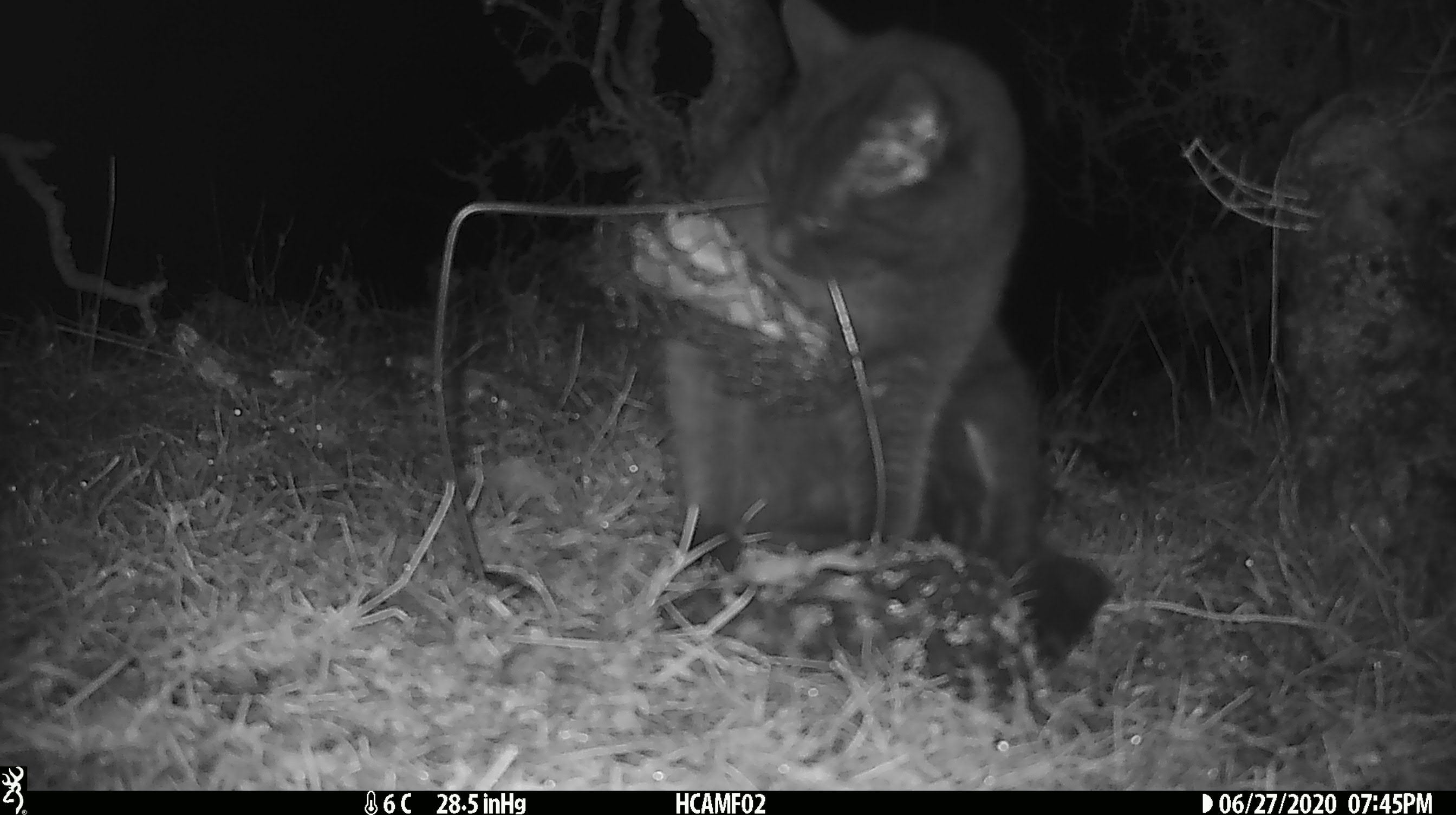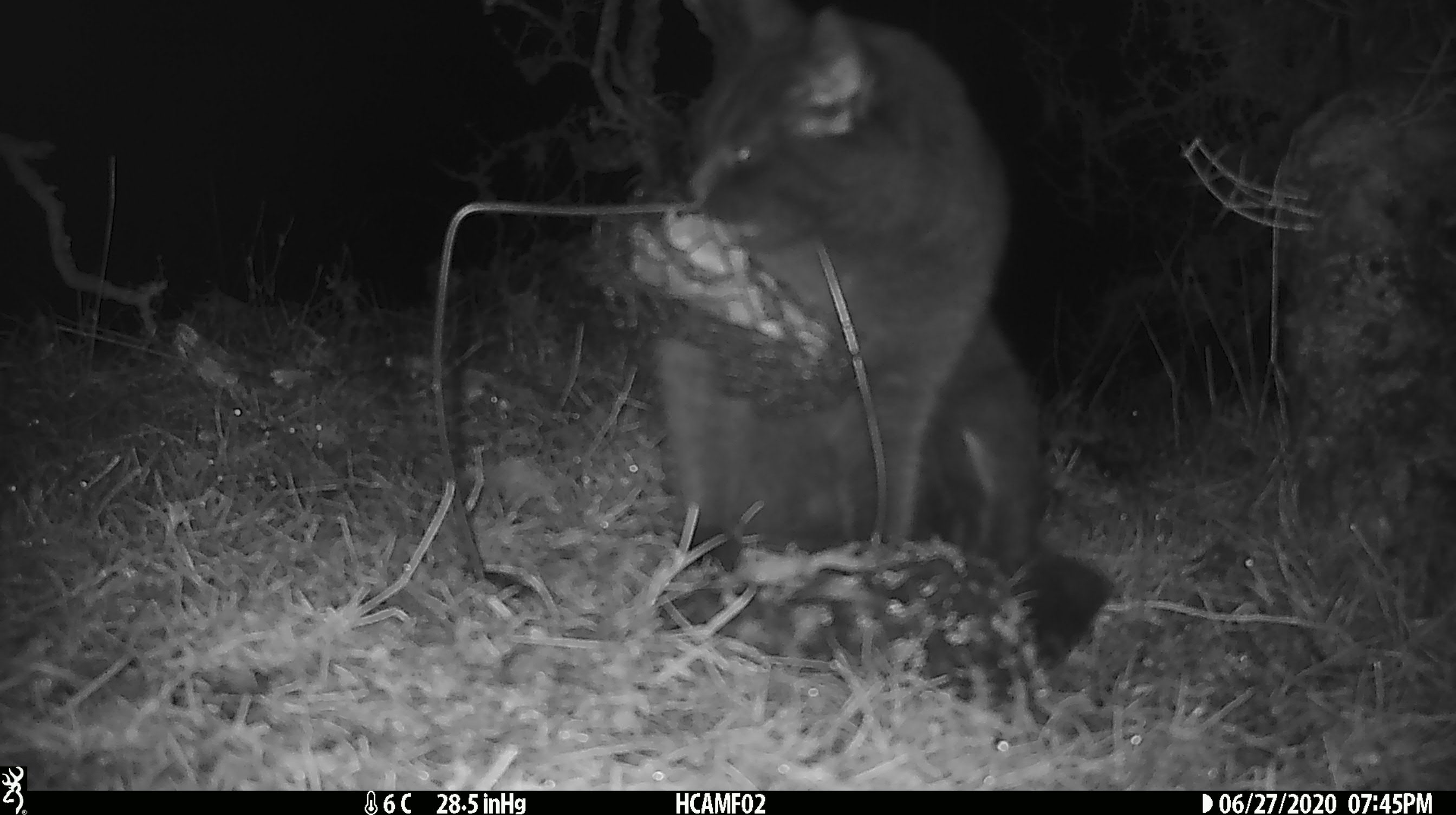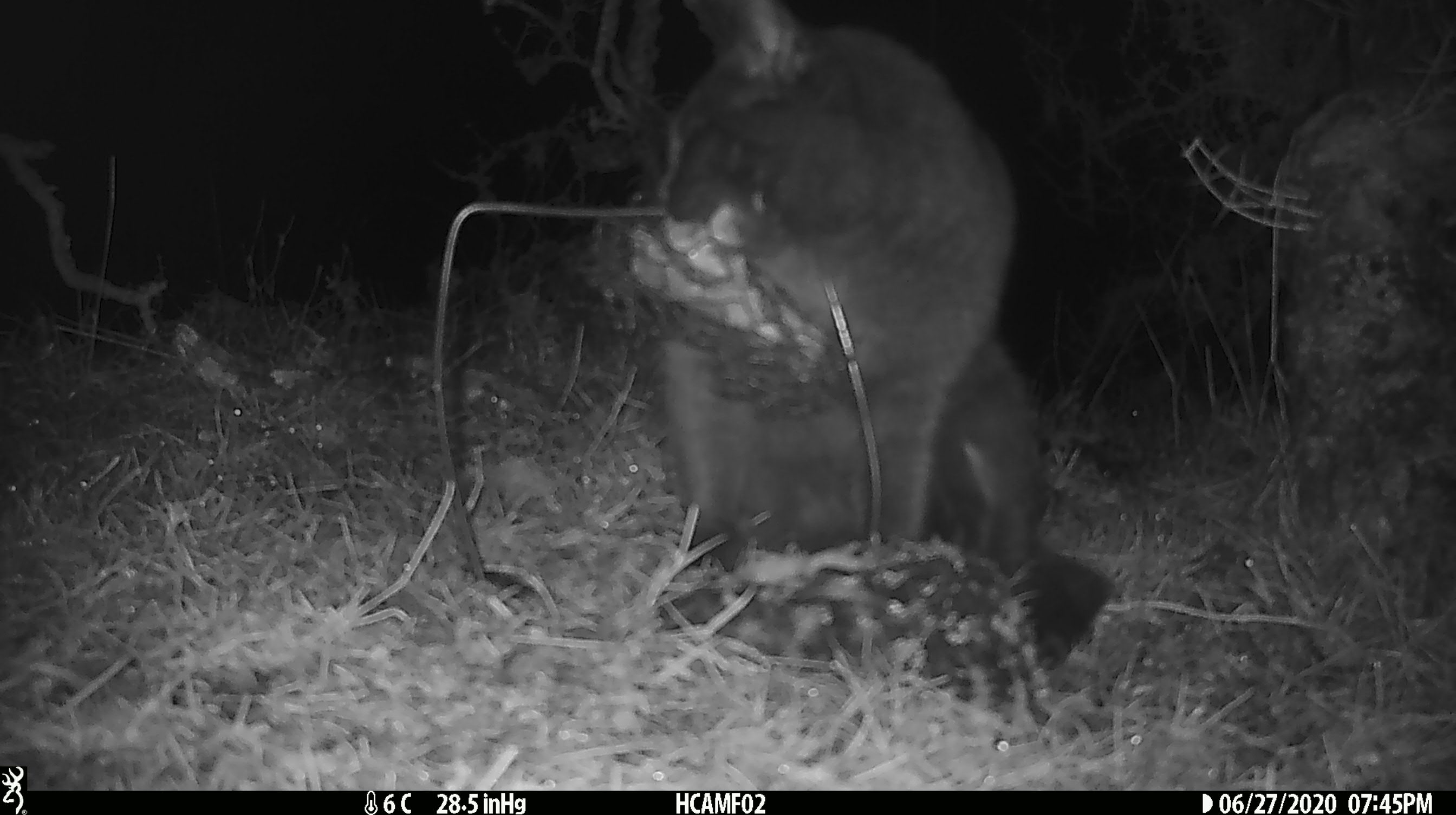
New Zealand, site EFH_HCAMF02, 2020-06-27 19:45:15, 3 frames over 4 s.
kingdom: Animalia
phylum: Chordata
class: Mammalia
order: Carnivora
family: Felidae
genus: Felis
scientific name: Felis catus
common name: domestic cat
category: cat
Cat (domestic cat) (Felis catus).